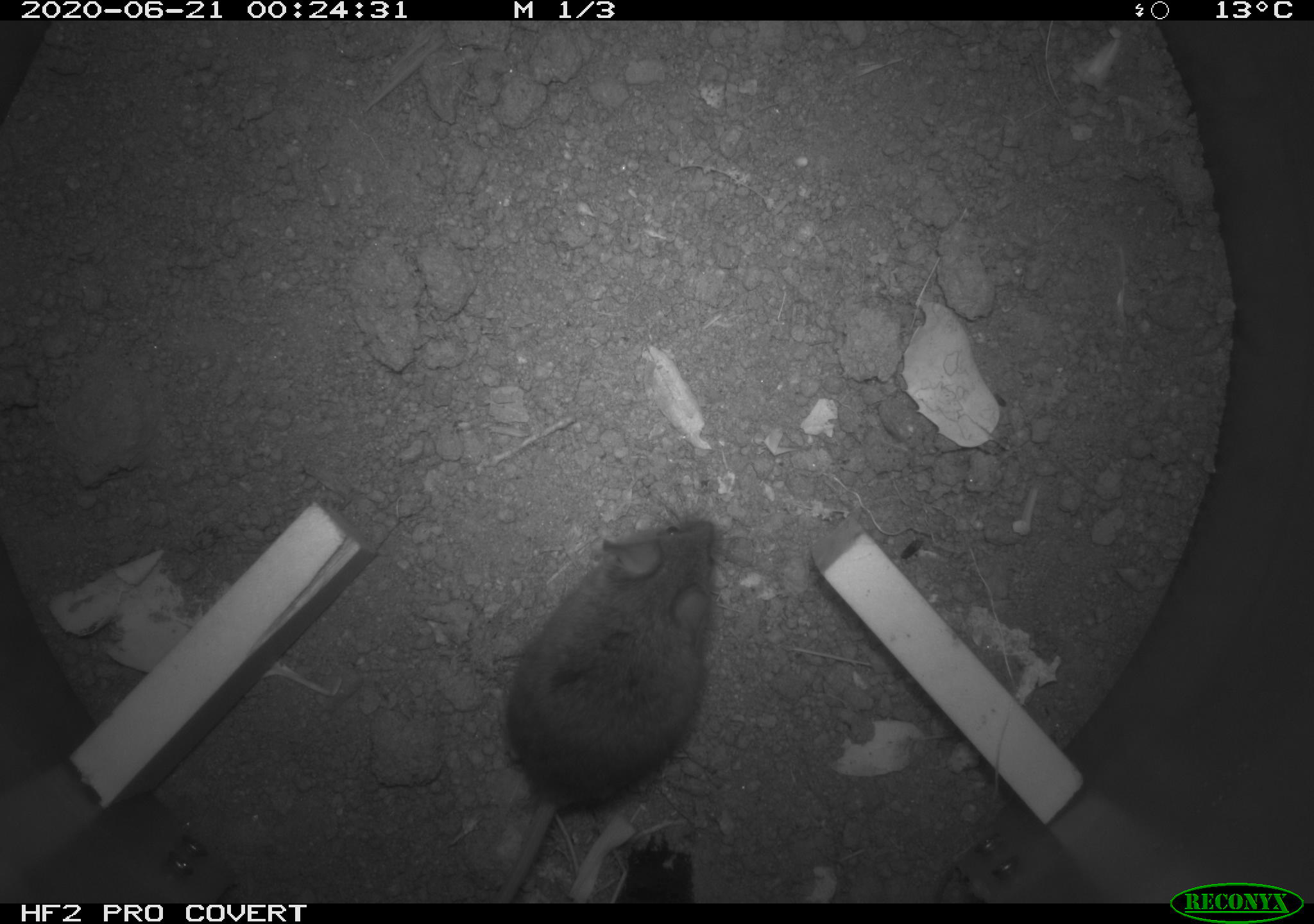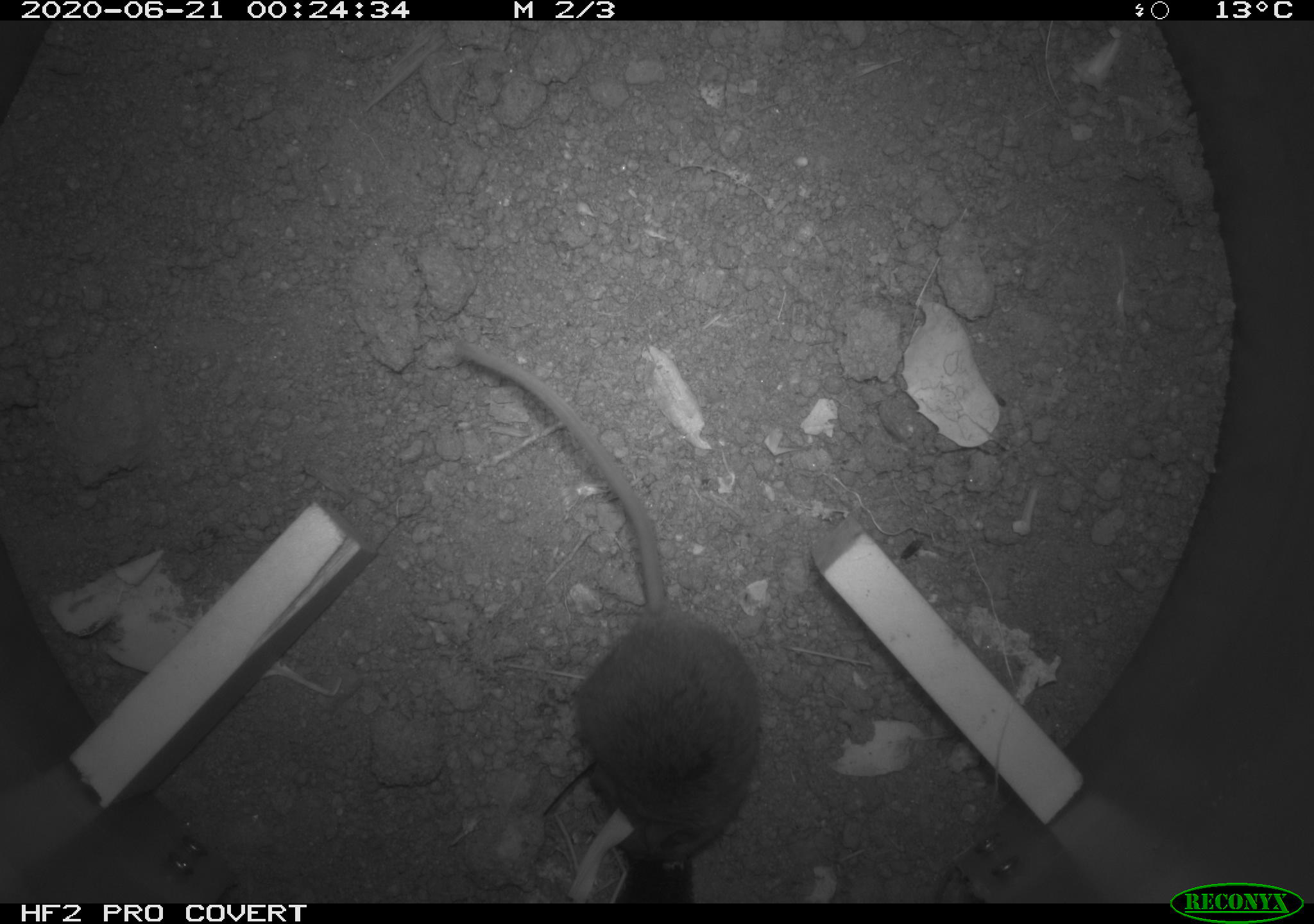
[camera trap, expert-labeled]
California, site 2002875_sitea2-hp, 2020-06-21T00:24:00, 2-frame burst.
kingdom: Animalia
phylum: Chordata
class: Mammalia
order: Rodentia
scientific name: Rodentia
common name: mouse species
Mouse species (Rodentia).